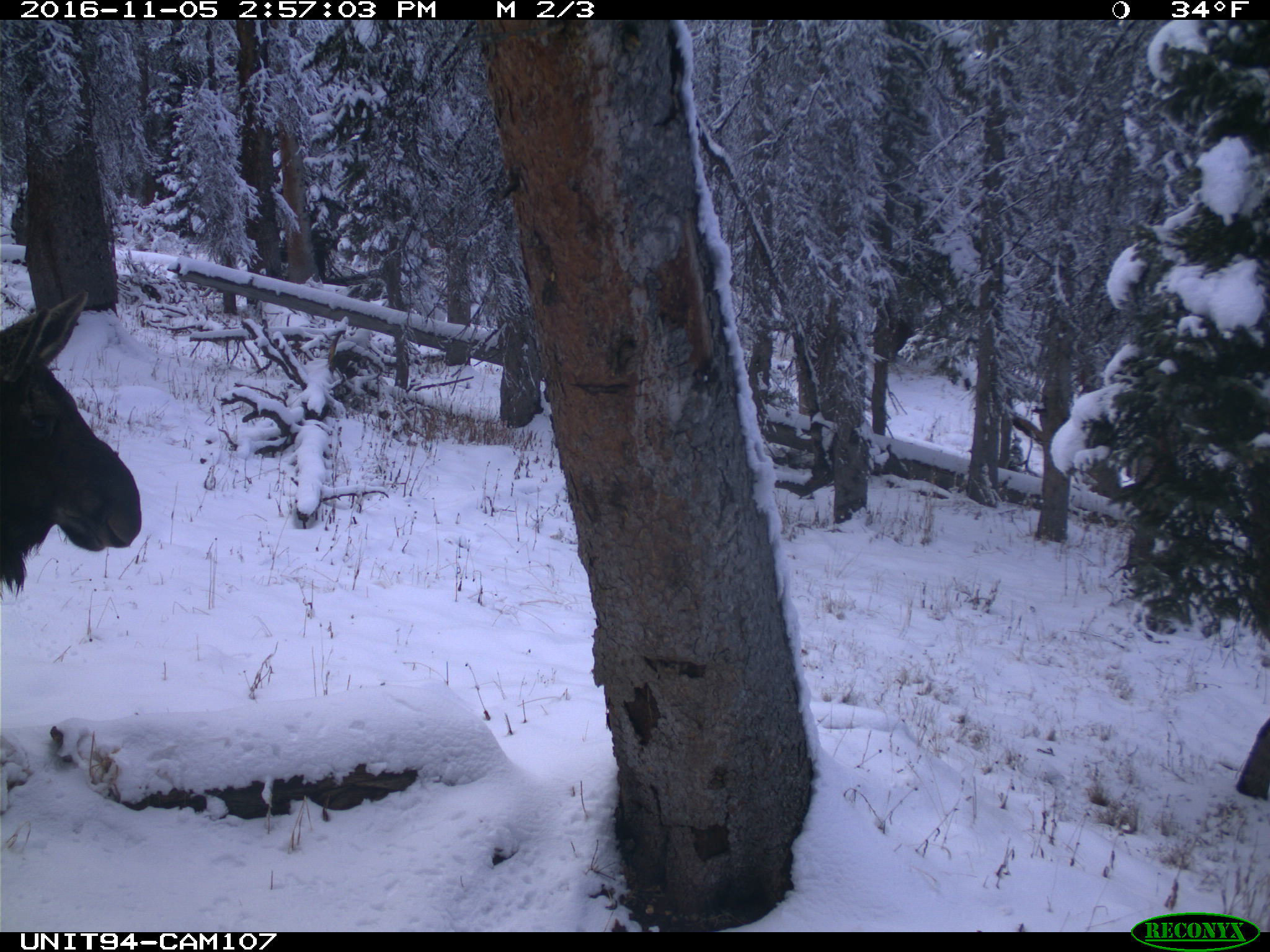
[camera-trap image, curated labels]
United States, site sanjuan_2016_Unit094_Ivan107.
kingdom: Animalia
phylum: Chordata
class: Mammalia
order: Artiodactyla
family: Cervidae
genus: Alces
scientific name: Alces alces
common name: moose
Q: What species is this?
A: Alces alces (moose).